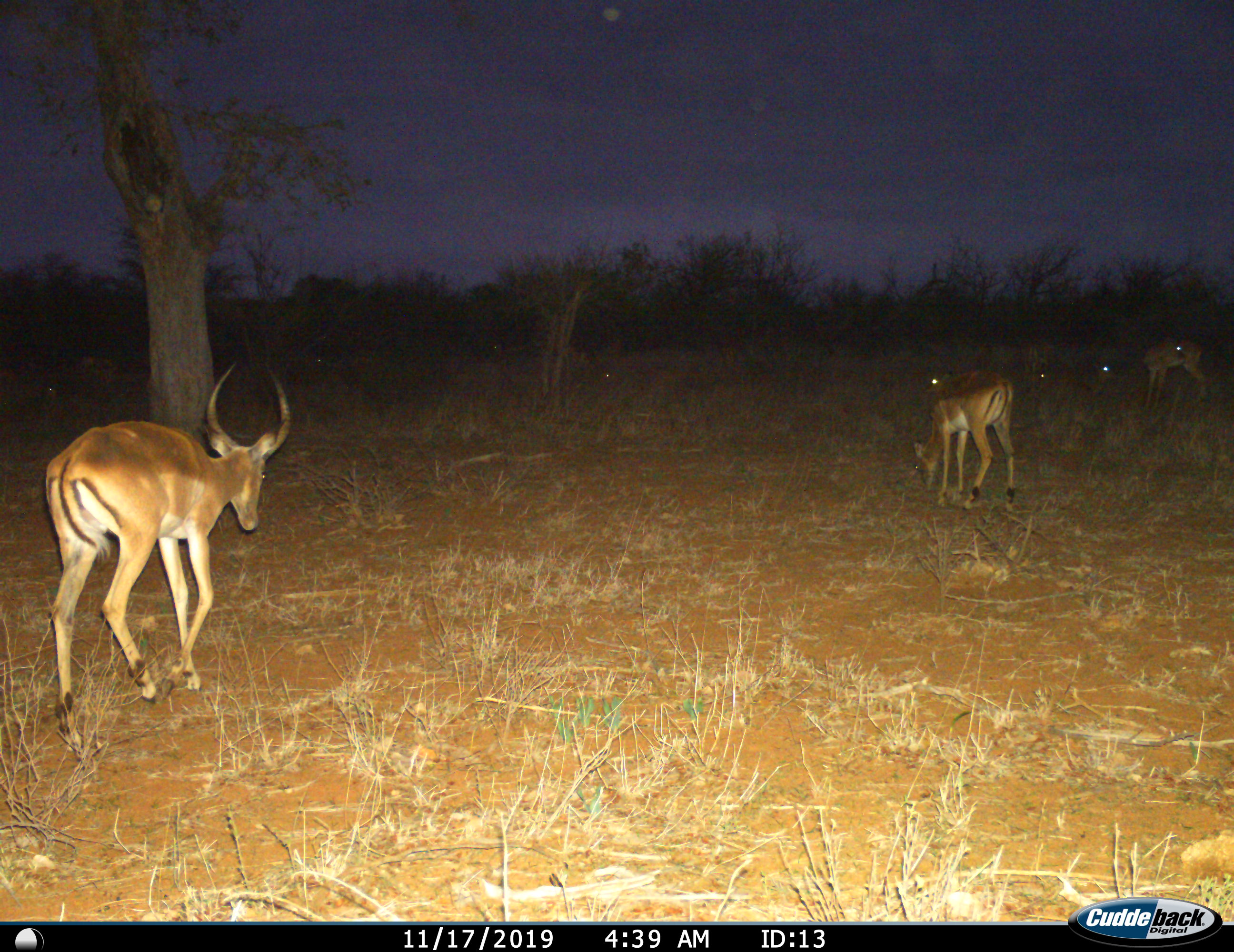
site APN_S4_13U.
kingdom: Animalia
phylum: Chordata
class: Mammalia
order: Artiodactyla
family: Bovidae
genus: Aepyceros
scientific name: Aepyceros melampus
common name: impala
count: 6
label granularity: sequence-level